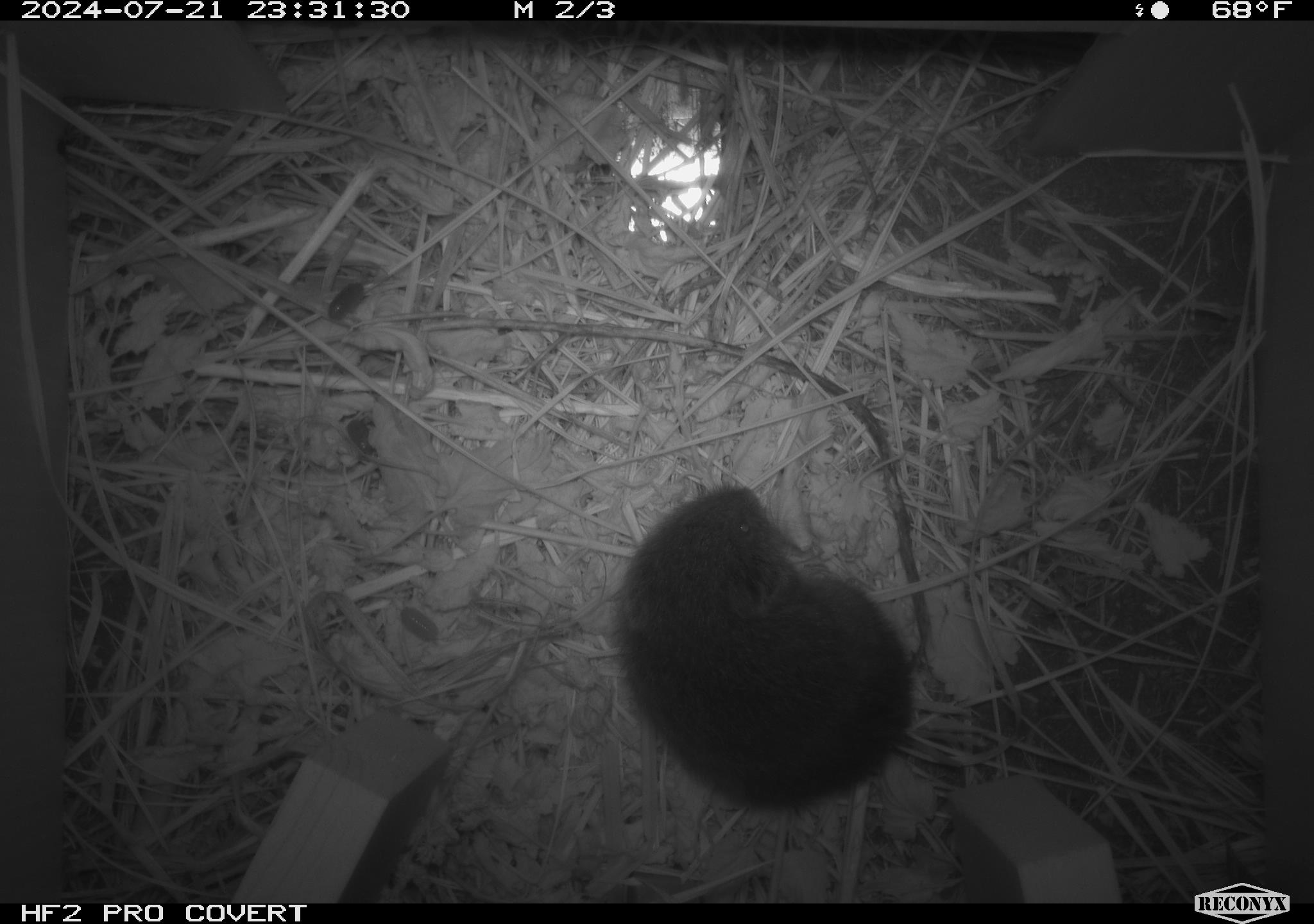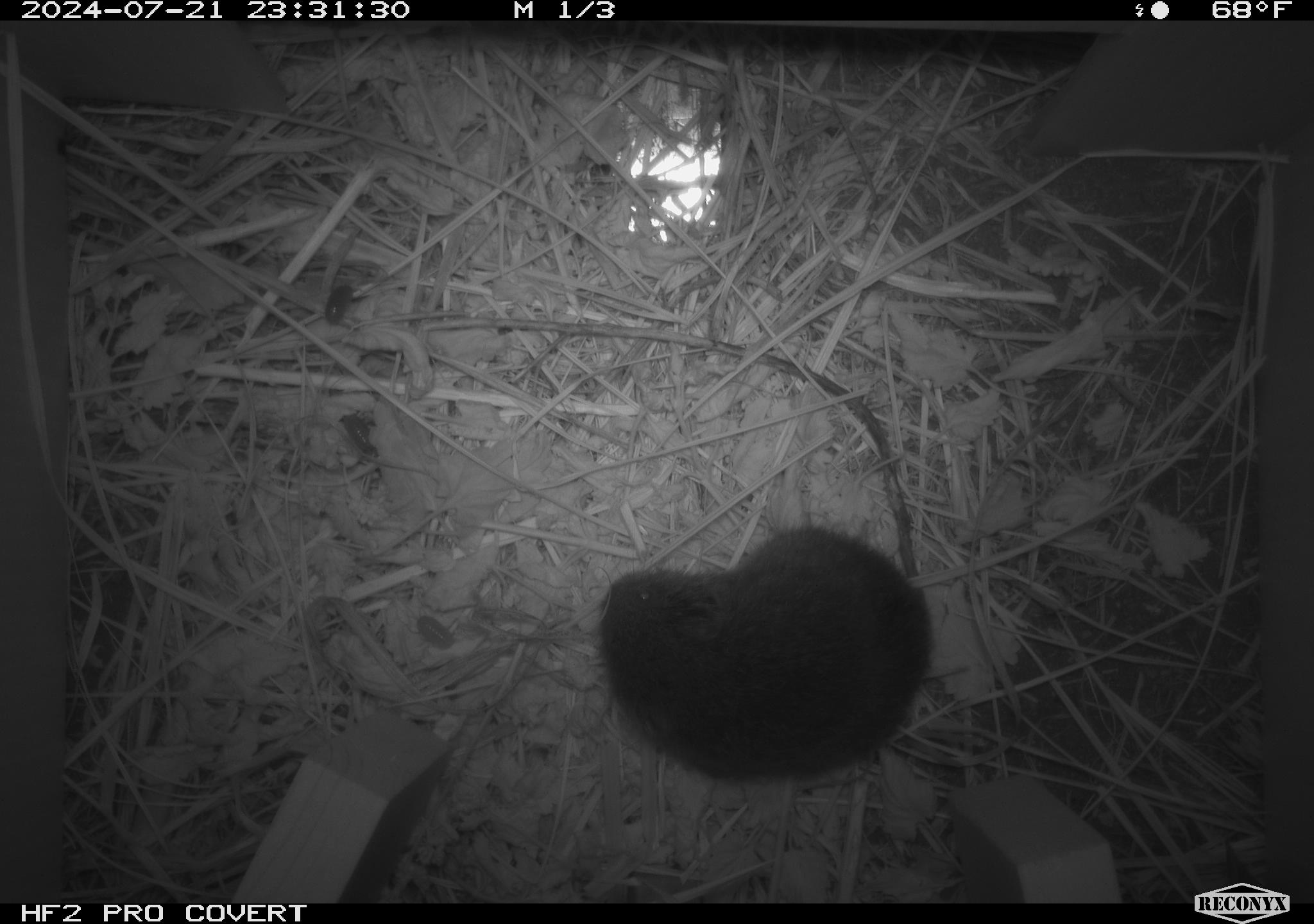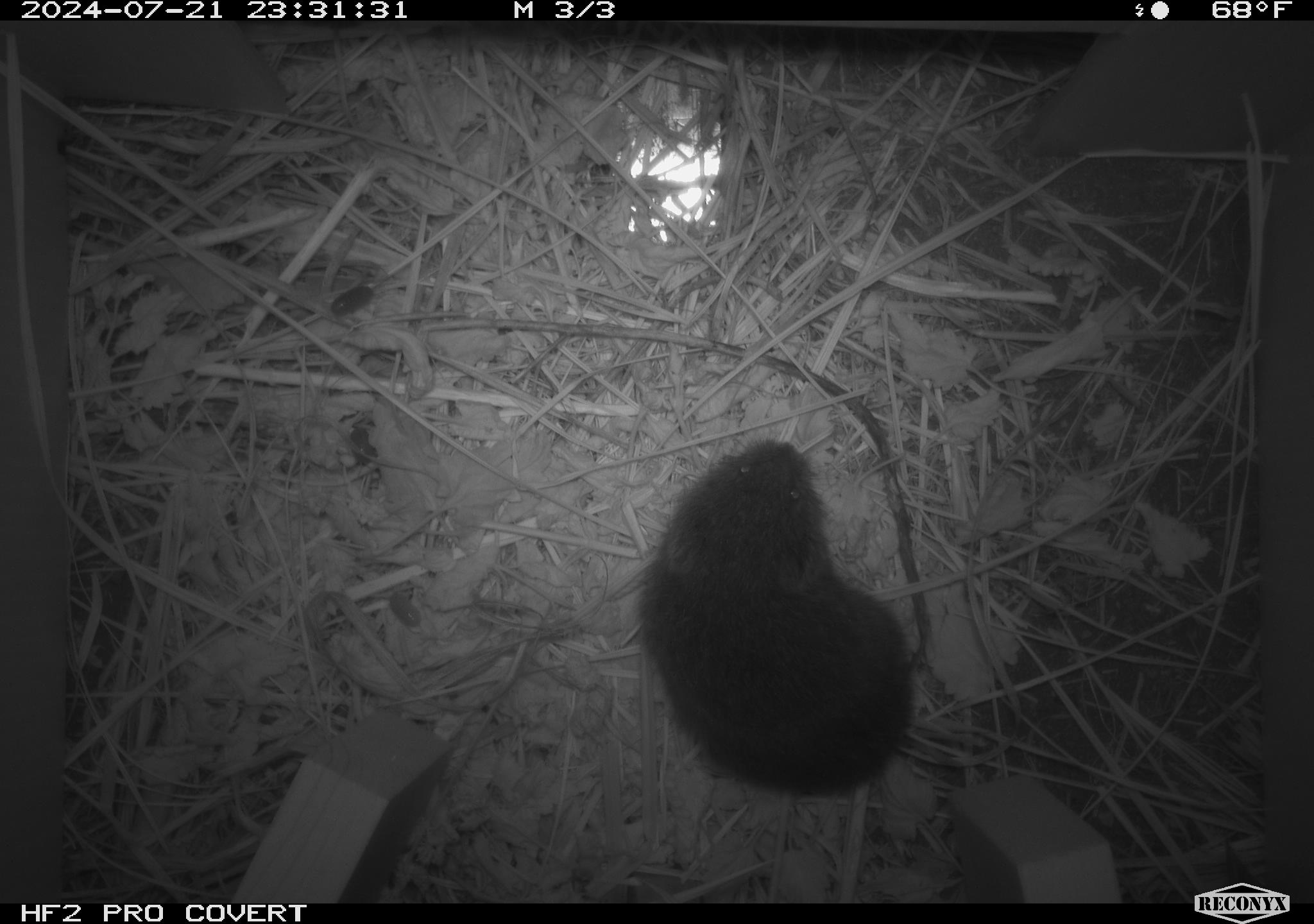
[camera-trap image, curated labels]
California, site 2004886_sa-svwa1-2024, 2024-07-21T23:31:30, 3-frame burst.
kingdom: Animalia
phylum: Chordata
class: Mammalia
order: Rodentia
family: Cricetidae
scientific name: Arvicolinae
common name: voles, lemmings, and muskrats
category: arvicolinae subfamily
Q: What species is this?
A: Arvicolinae subfamily (voles, lemmings, and muskrats) (Arvicolinae).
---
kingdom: Animalia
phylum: Arthropoda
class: Malacostraca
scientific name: Malacostraca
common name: amphipods, crabs, isopods, krill, lobsters and shrimps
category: malacostracan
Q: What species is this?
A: Malacostracan (amphipods, crabs, isopods, krill, lobsters and shrimps) (Malacostraca).